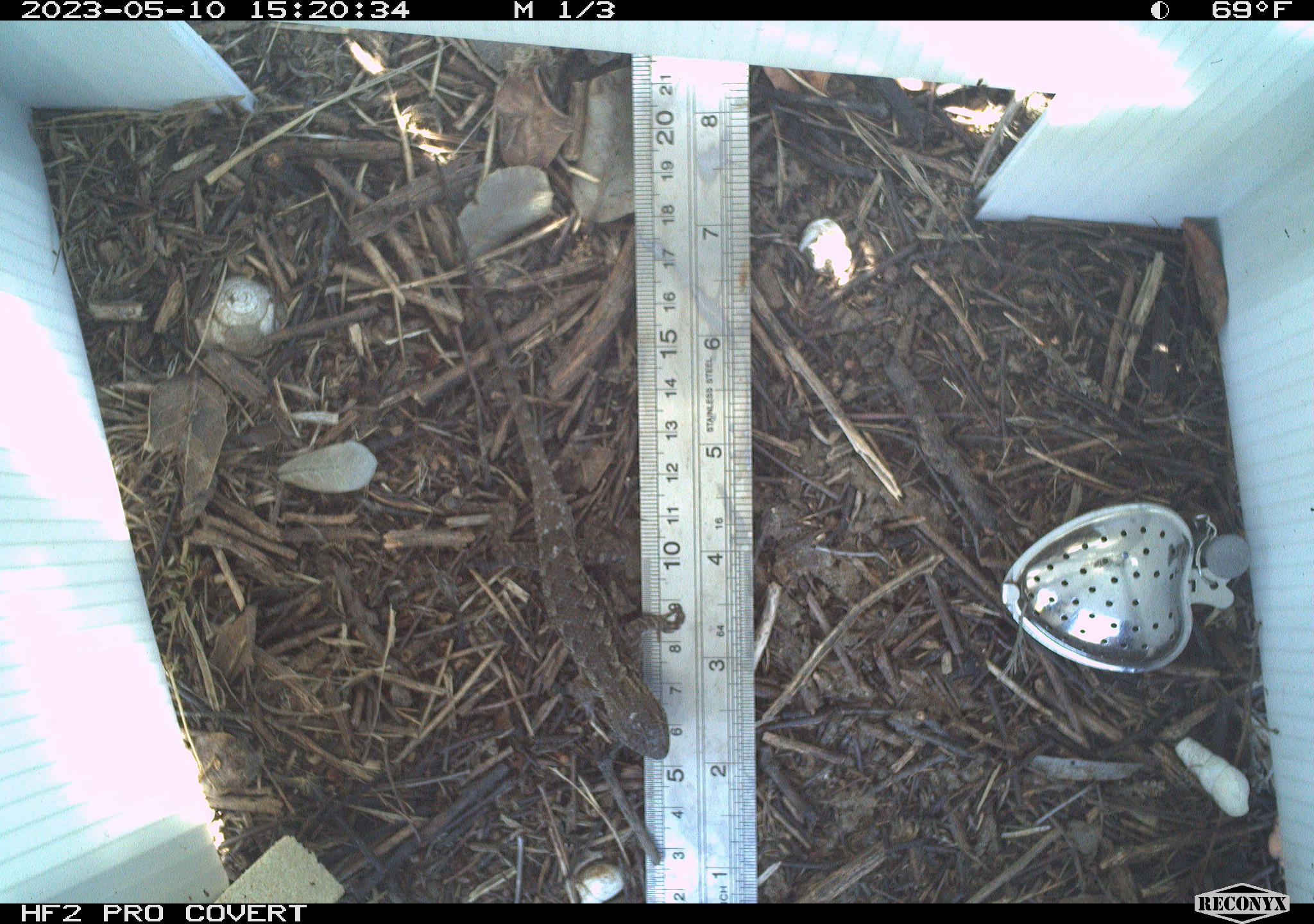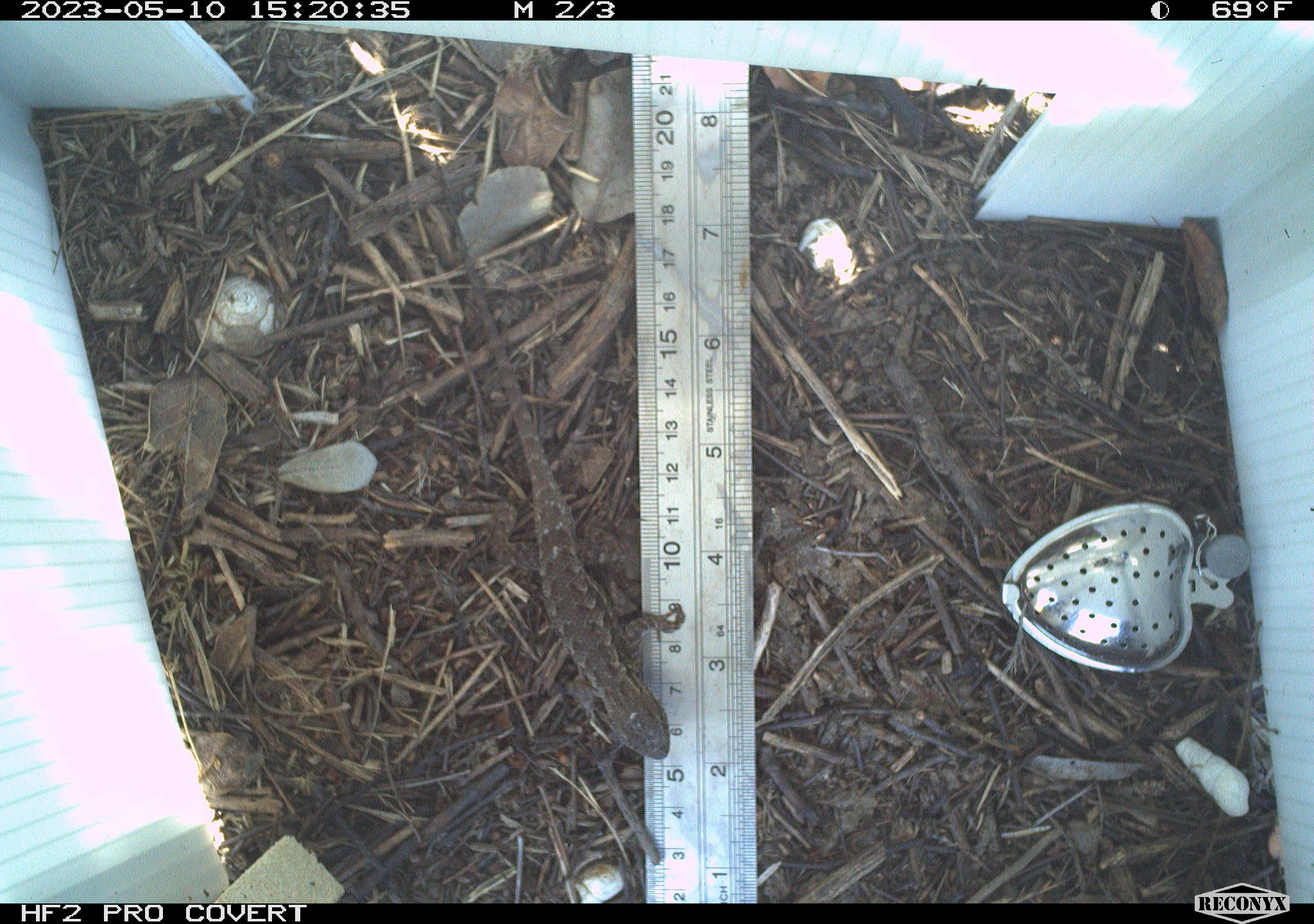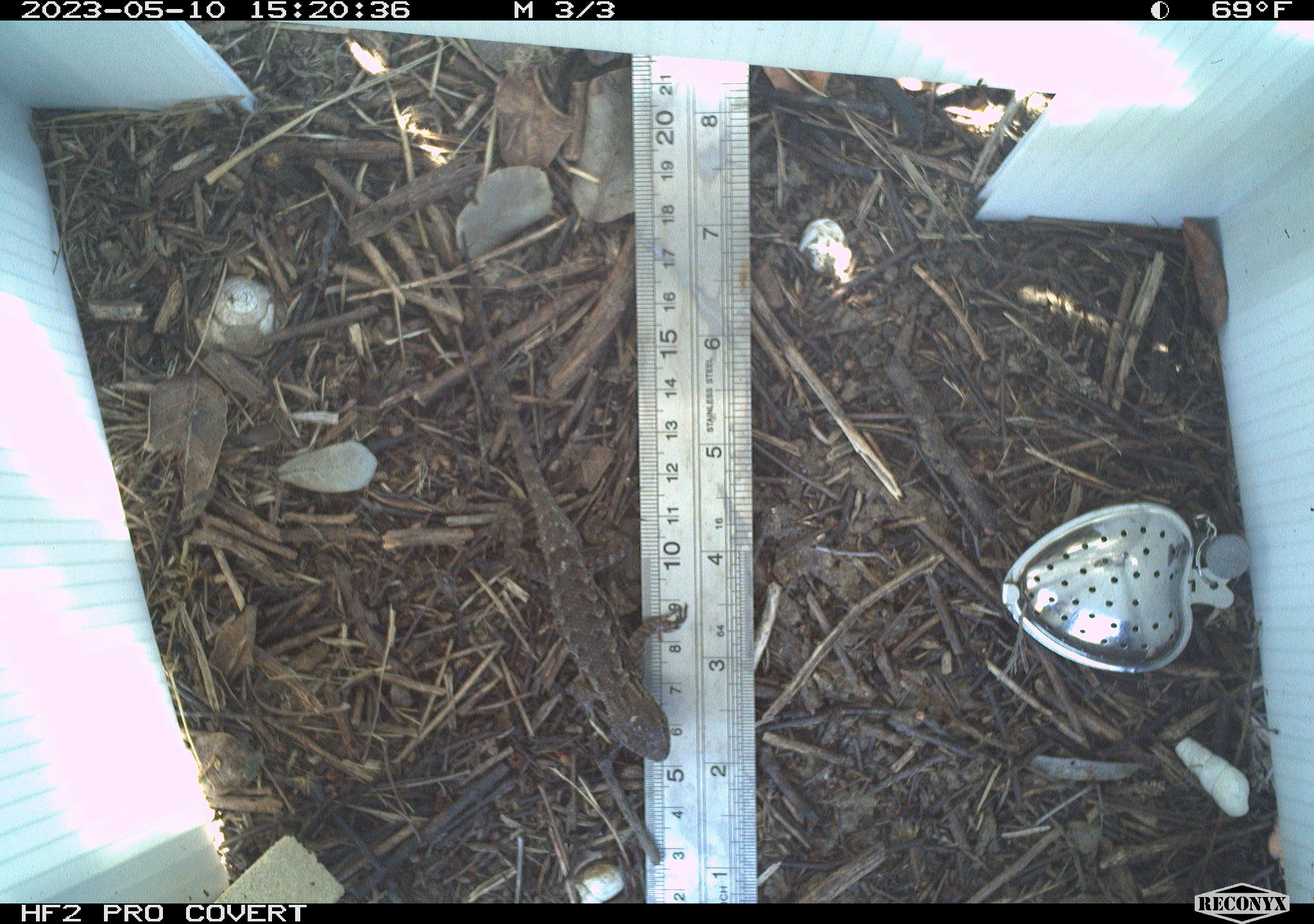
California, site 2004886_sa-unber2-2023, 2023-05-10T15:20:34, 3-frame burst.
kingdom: Animalia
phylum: Chordata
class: Reptilia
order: Squamata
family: Phrynosomatidae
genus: Sceloporus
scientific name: Sceloporus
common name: spiny lizards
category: sceloporus species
Sceloporus species (spiny lizards) (Sceloporus).